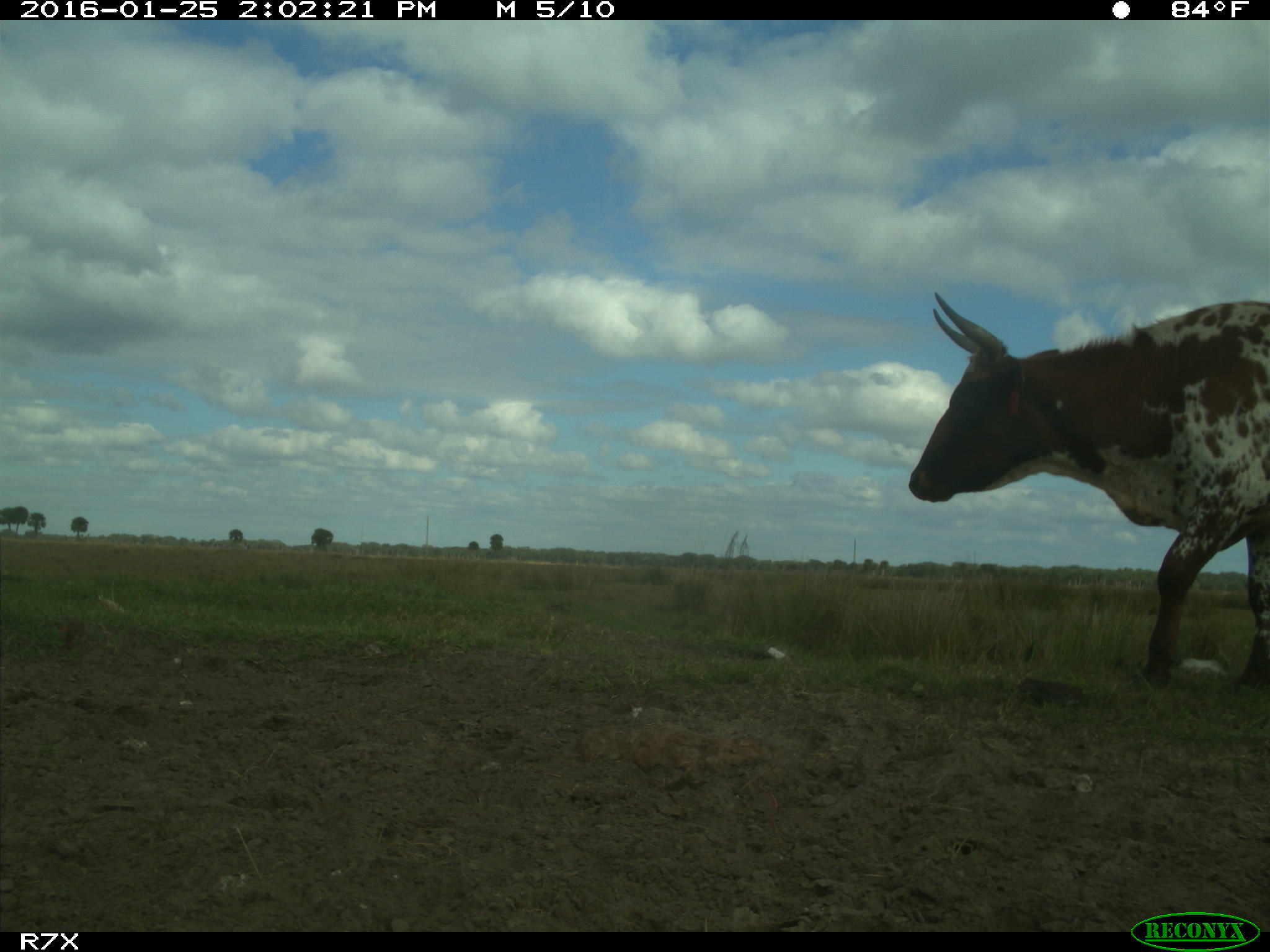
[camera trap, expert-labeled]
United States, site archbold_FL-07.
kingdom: Animalia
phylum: Chordata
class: Mammalia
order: Artiodactyla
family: Bovidae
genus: Bos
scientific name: Bos taurus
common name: domestic cow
Bos taurus (domestic cow).